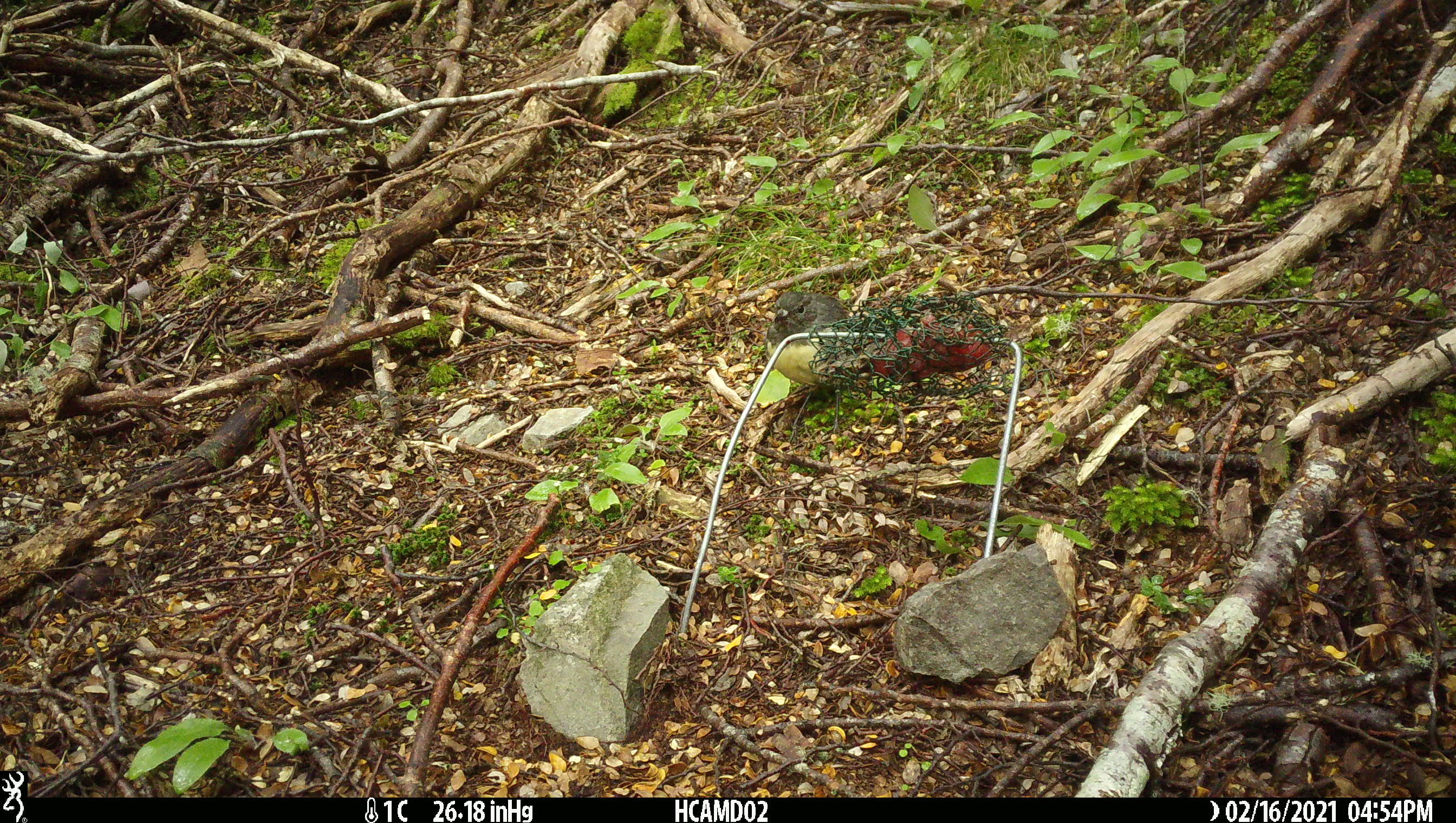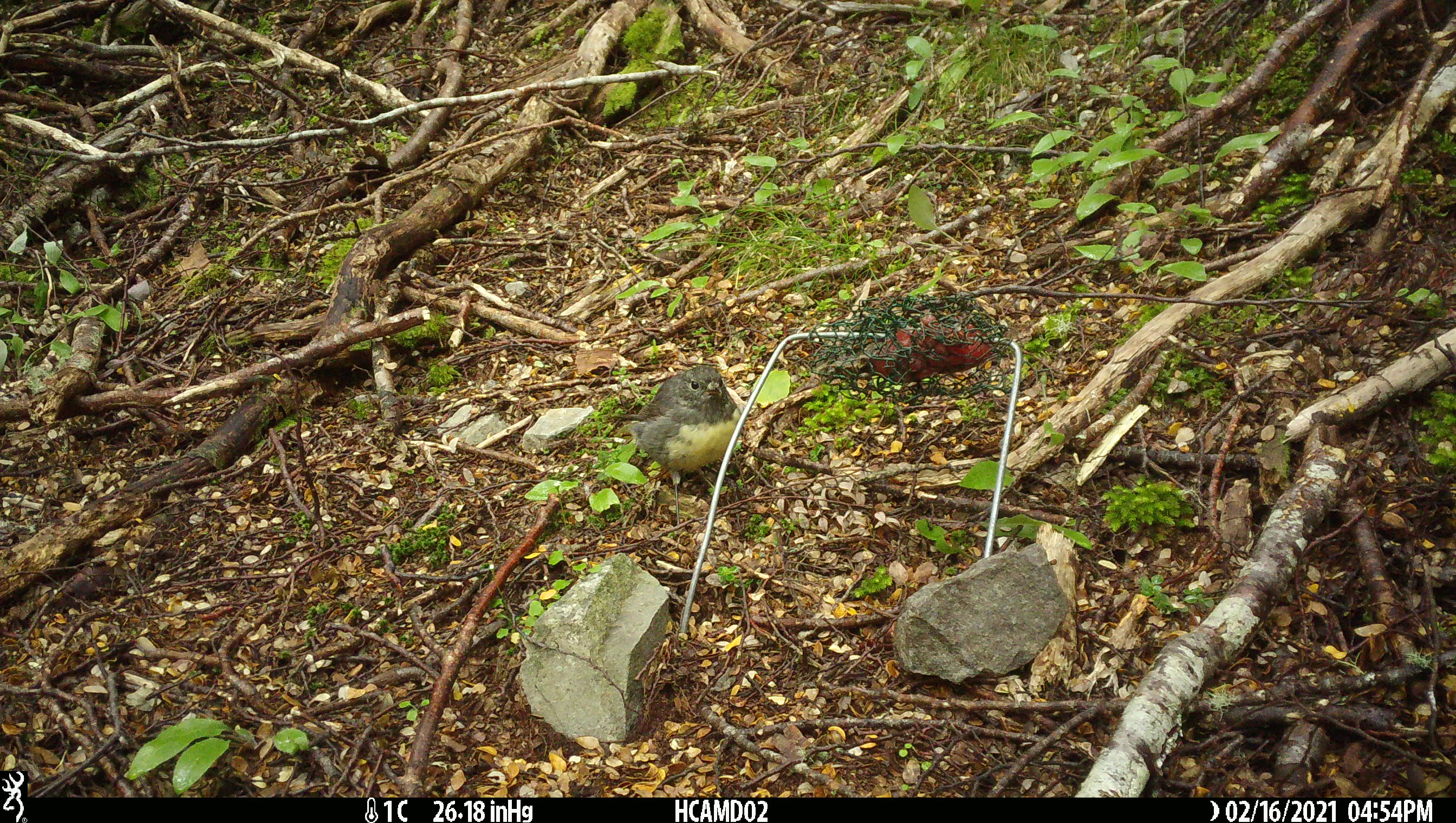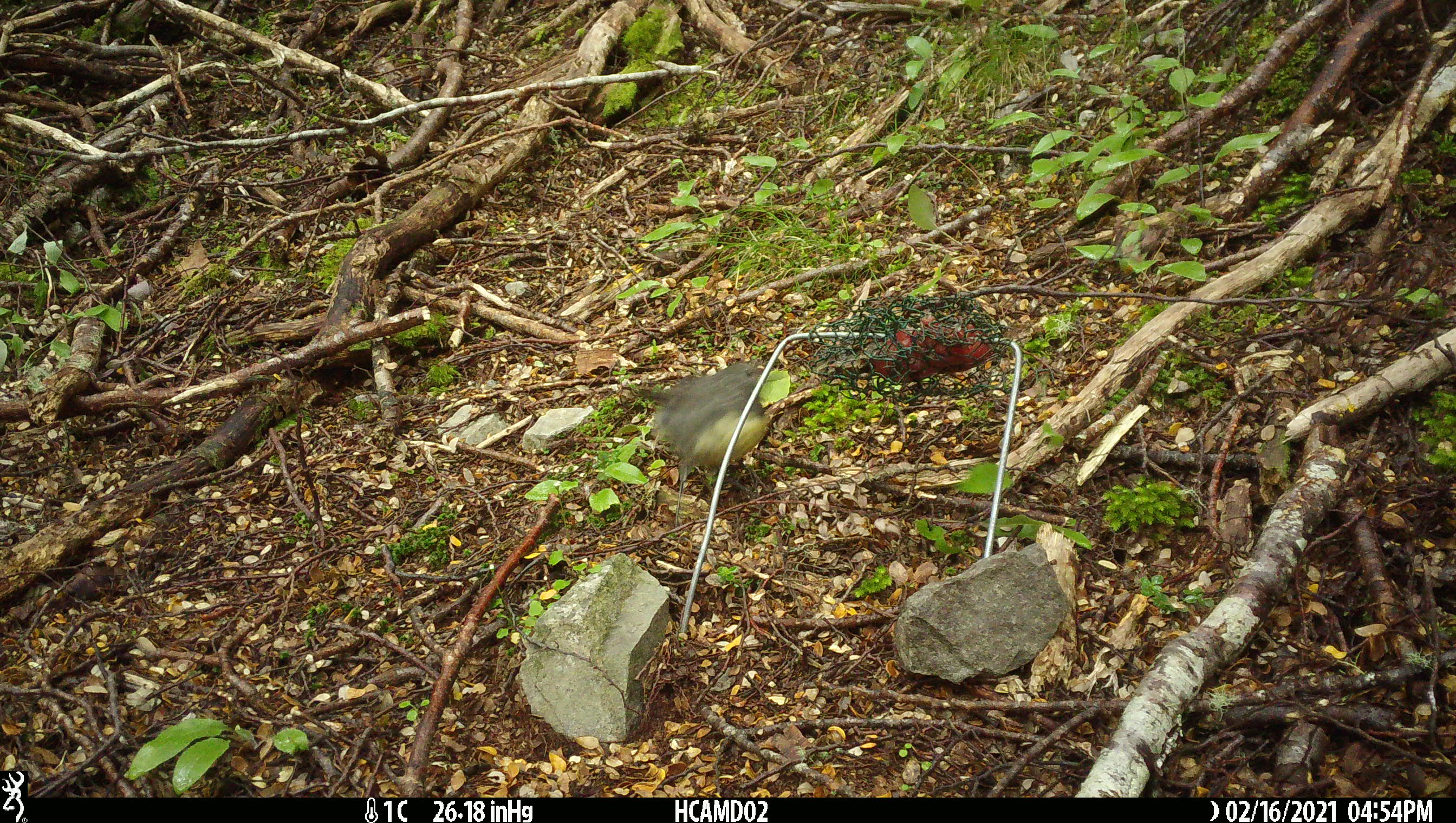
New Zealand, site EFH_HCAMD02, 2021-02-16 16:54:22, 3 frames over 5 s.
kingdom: Animalia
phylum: Chordata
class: Aves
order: Passeriformes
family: Petroicidae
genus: Petroica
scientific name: Petroica australis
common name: new zealand robin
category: robin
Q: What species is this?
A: Robin (new zealand robin) (Petroica australis).